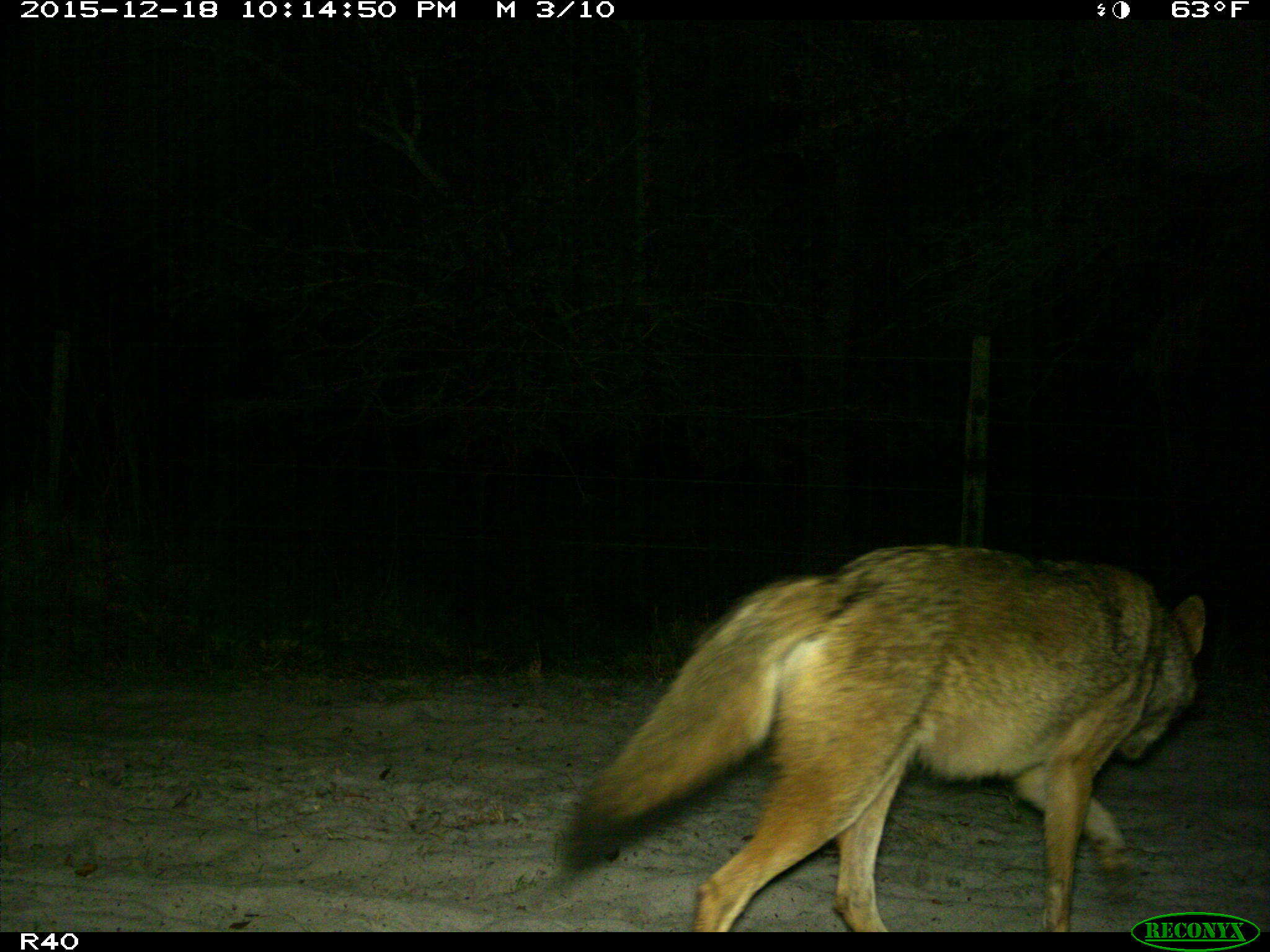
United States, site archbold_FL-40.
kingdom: Animalia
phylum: Chordata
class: Mammalia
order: Carnivora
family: Canidae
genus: Canis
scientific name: Canis latrans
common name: coyote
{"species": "Canis latrans (coyote)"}